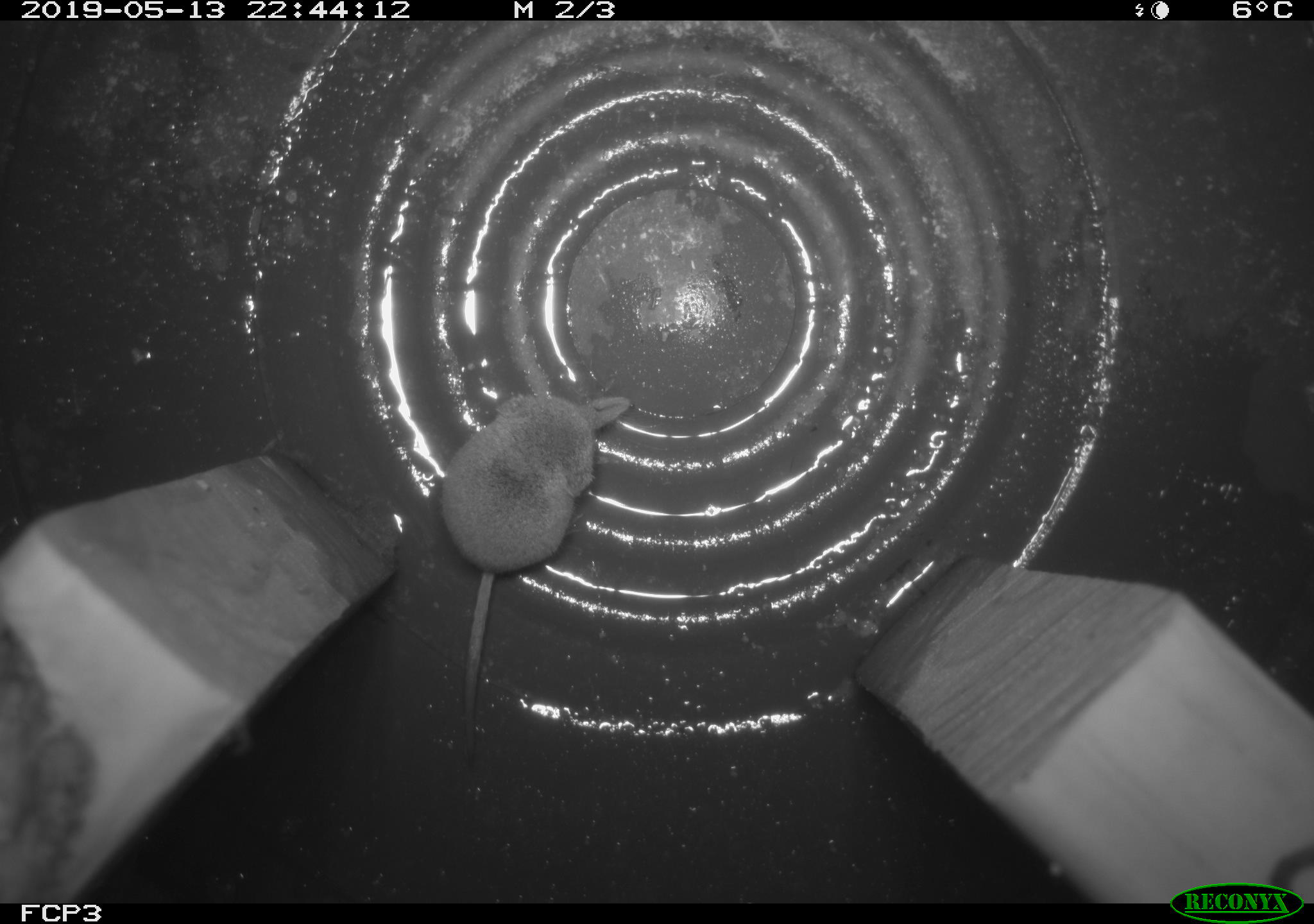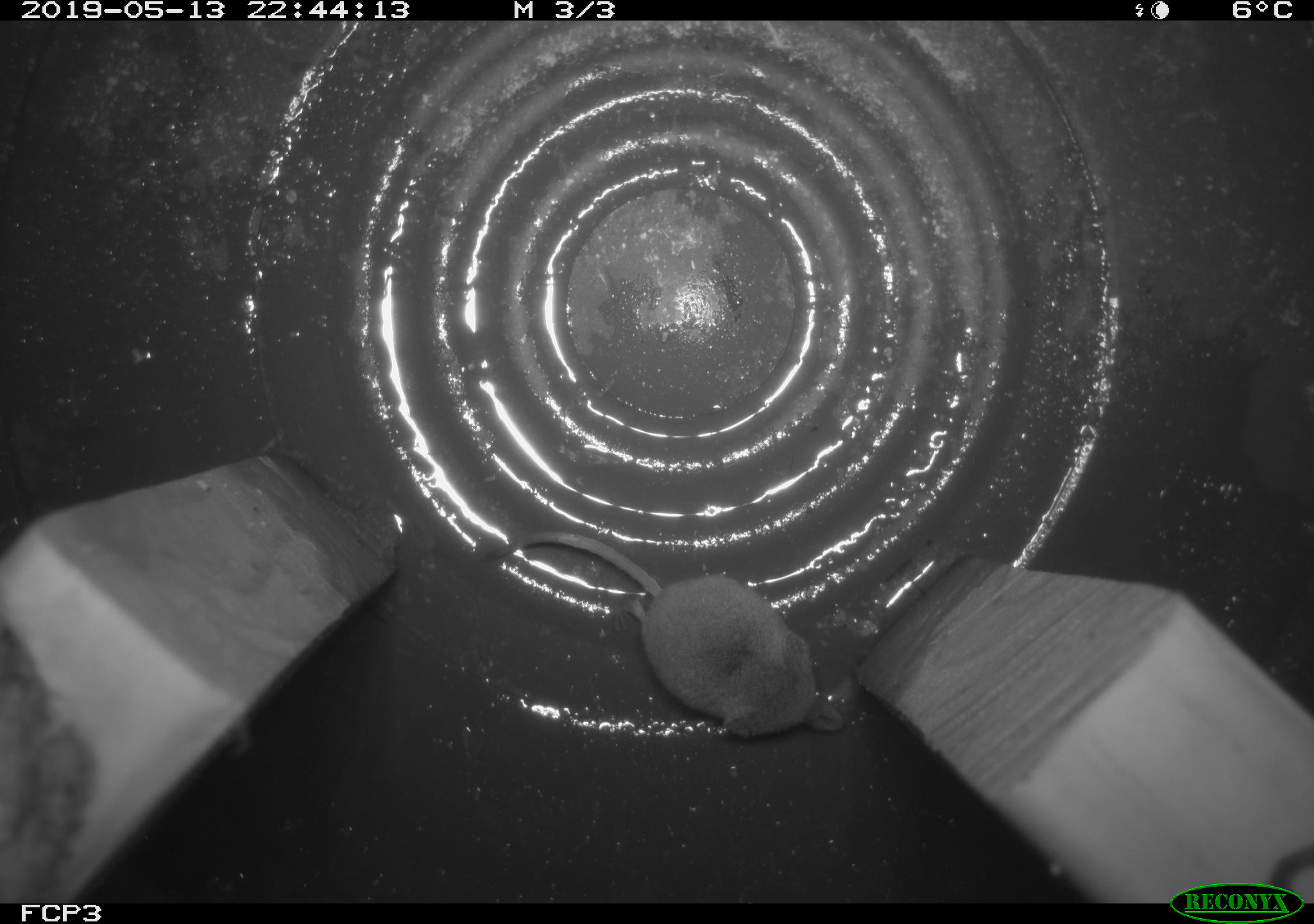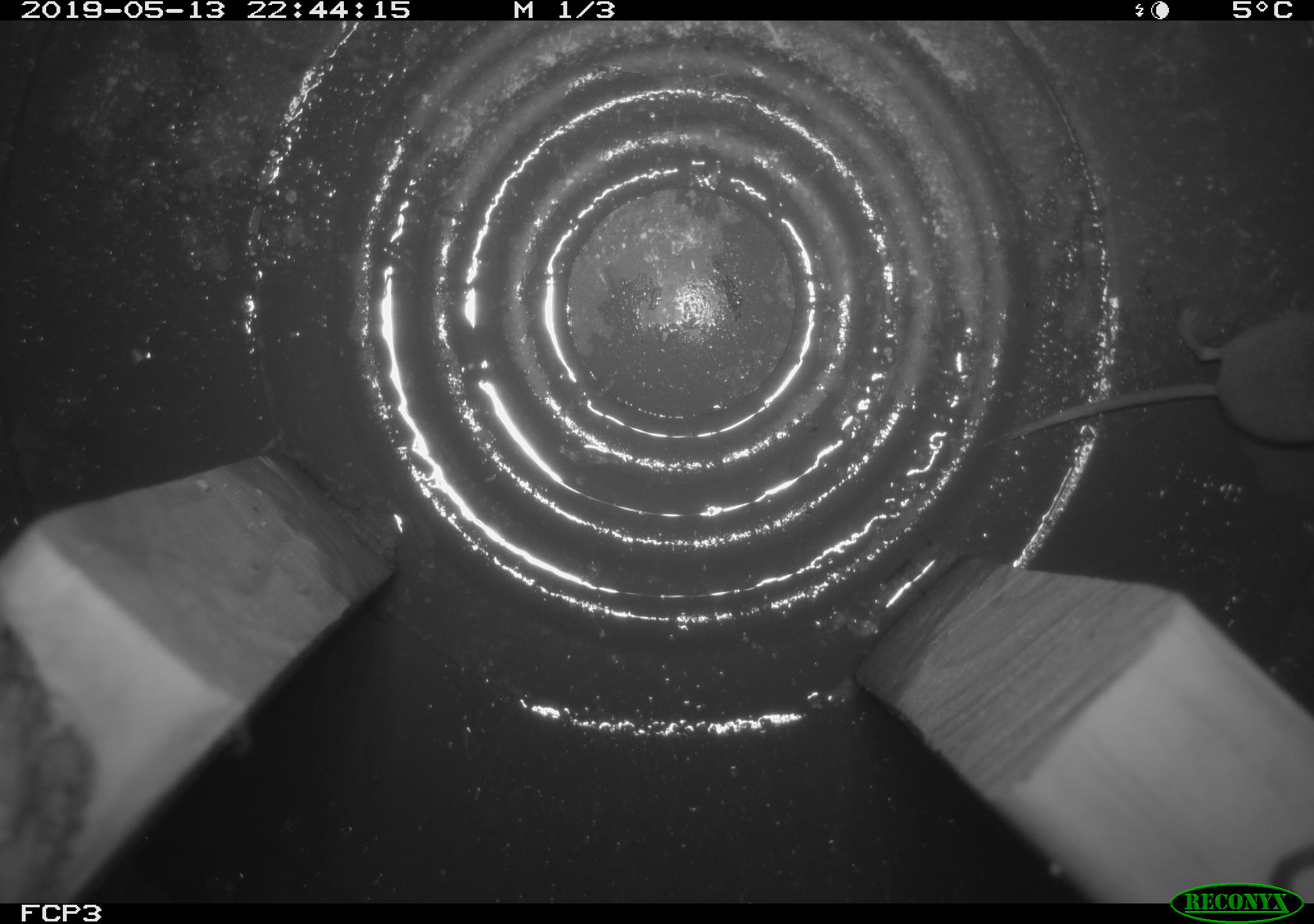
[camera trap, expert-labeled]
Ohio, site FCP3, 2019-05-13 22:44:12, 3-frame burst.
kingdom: Animalia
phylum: Chordata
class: Mammalia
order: Eulipotyphla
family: Soricidae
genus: Sorex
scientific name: Sorex cinereus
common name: masked shrew